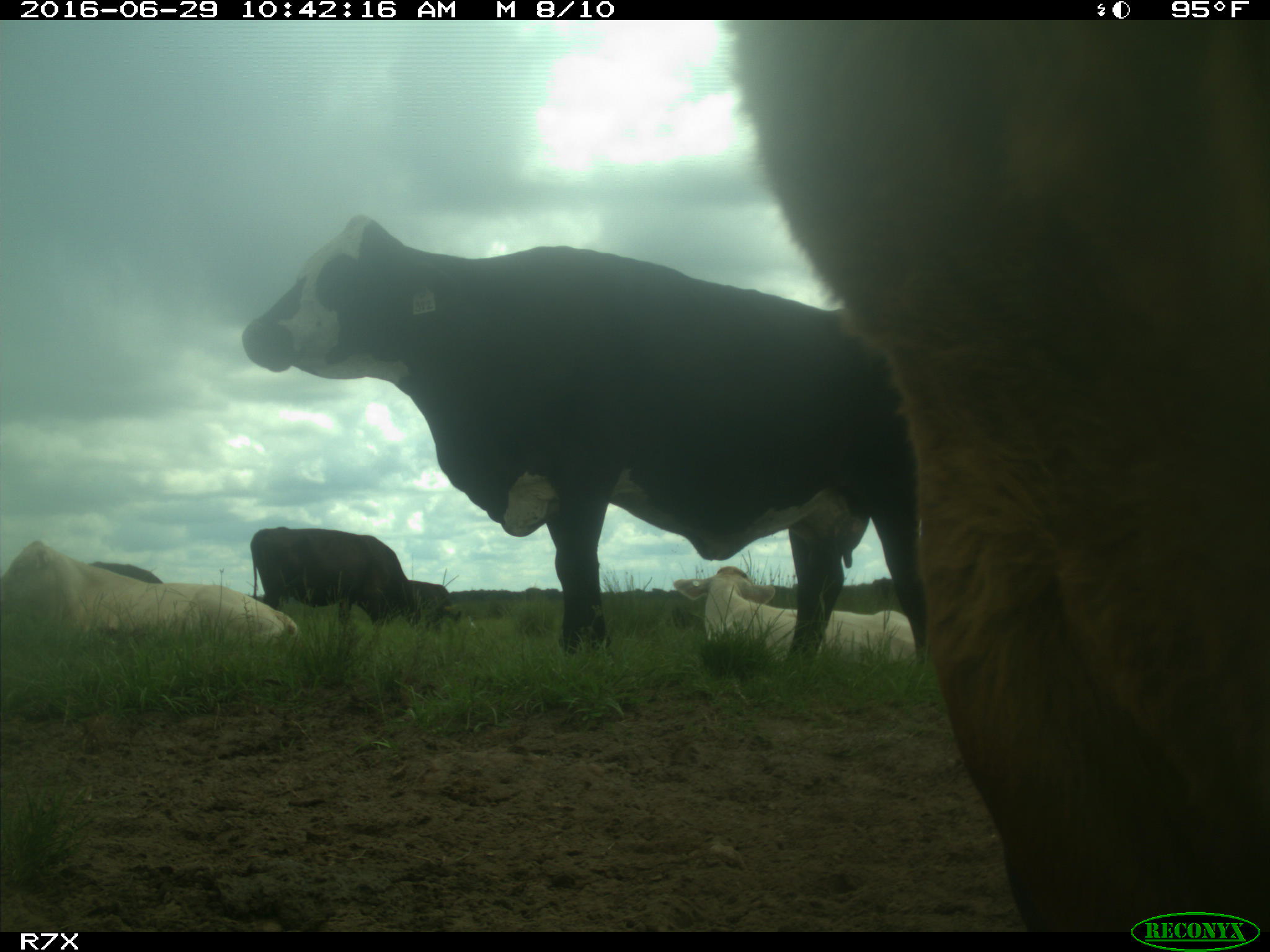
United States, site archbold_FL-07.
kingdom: Animalia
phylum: Chordata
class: Mammalia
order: Artiodactyla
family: Bovidae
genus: Bos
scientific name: Bos taurus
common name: domestic cow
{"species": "Bos taurus (domestic cow)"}